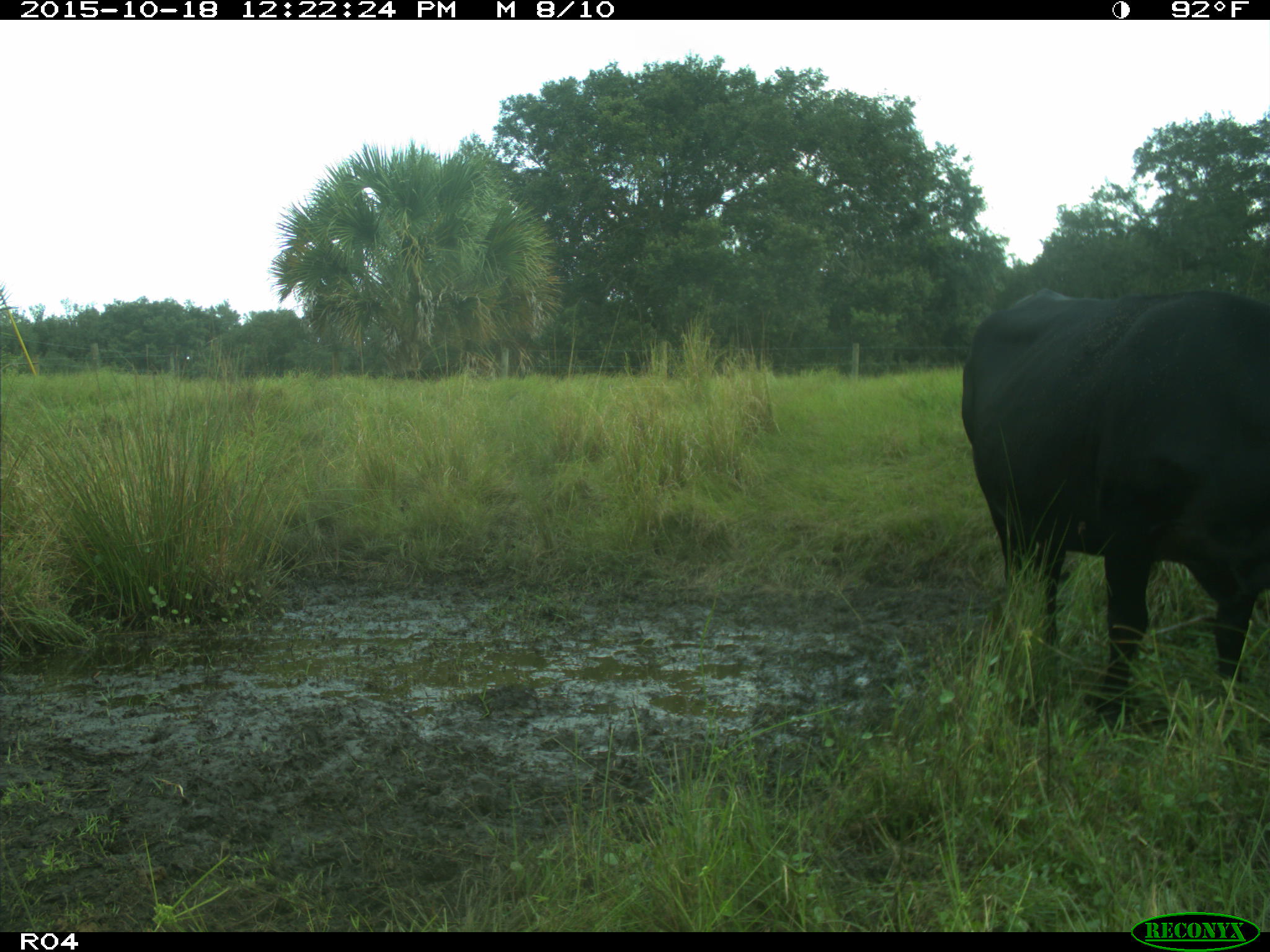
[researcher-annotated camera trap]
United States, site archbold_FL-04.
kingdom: Animalia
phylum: Chordata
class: Mammalia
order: Artiodactyla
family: Bovidae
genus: Bos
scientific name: Bos taurus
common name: domestic cow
Bos taurus (domestic cow).